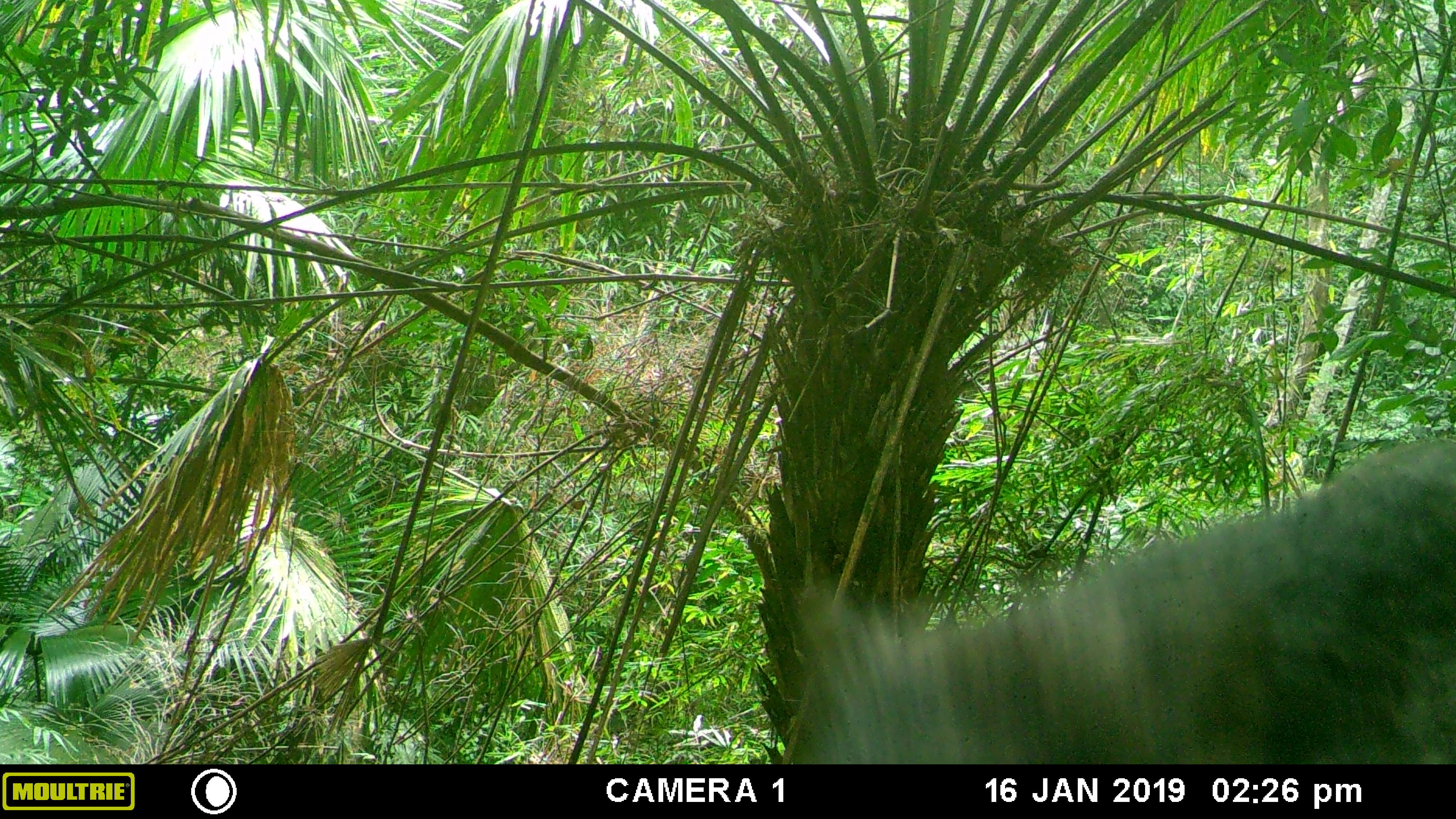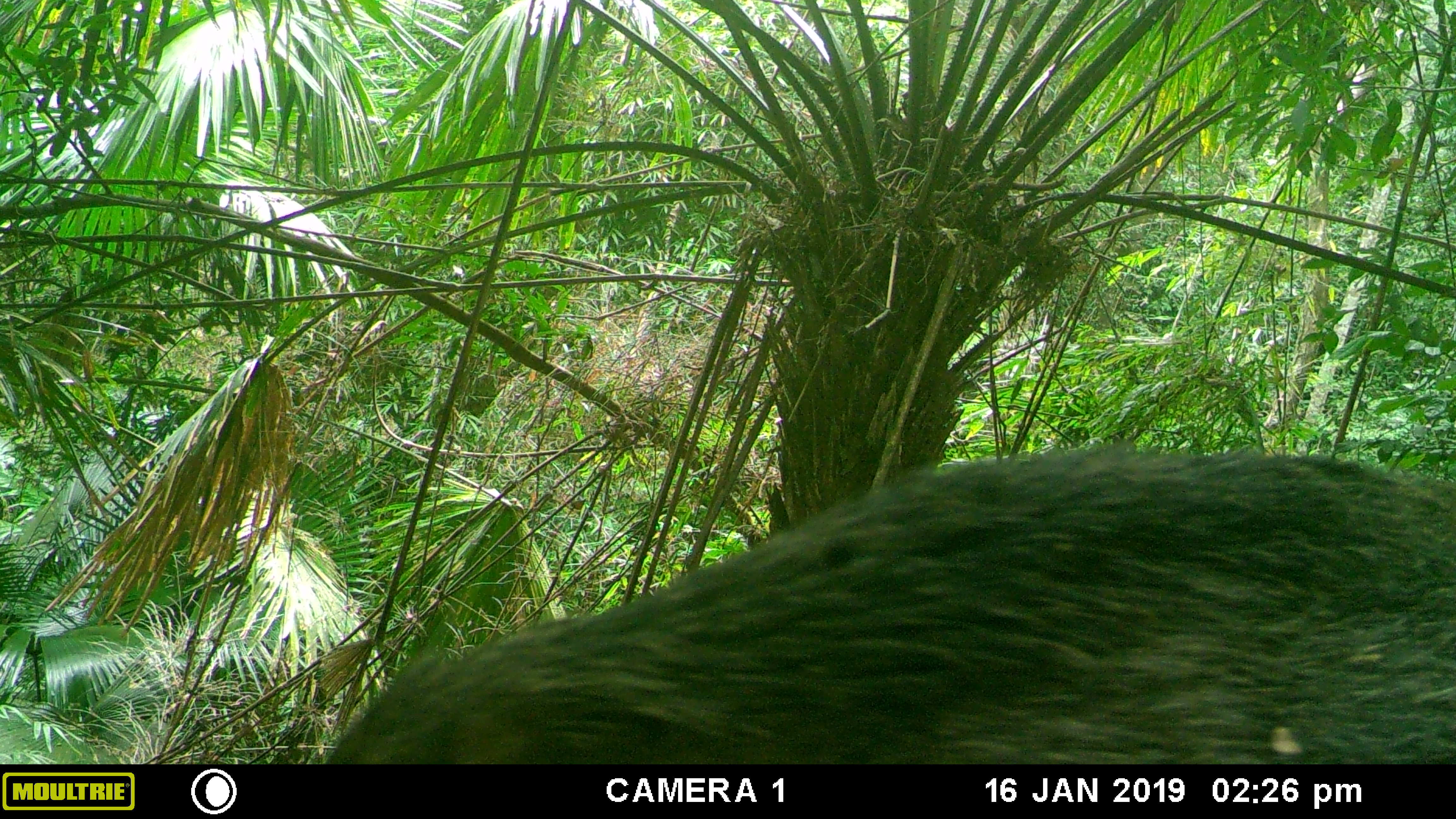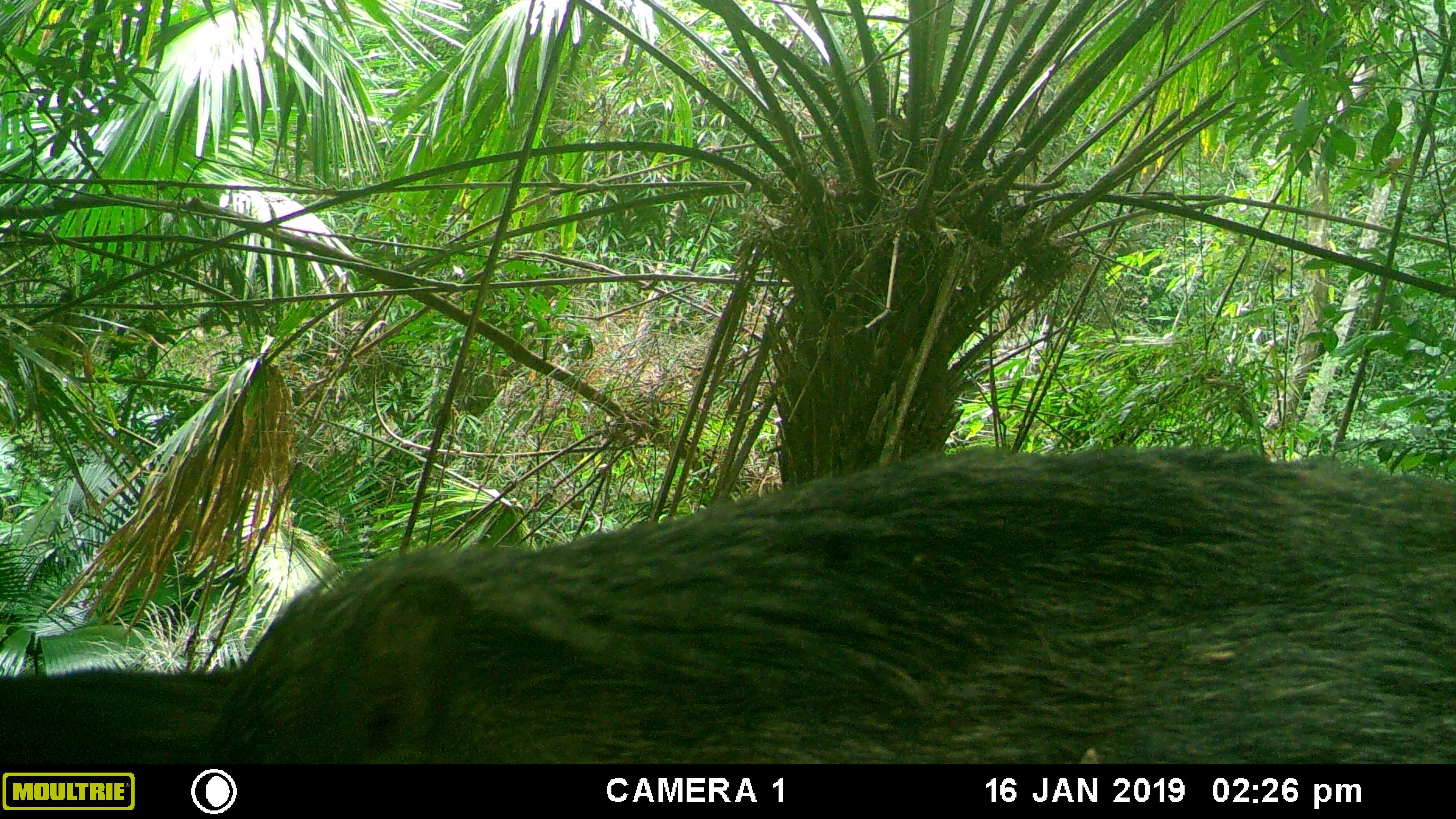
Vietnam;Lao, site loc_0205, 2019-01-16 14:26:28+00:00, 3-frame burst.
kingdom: Animalia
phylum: Chordata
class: Mammalia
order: Artiodactyla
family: Suidae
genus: Sus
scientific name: Sus scrofa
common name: eurasian wild pig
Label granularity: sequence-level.